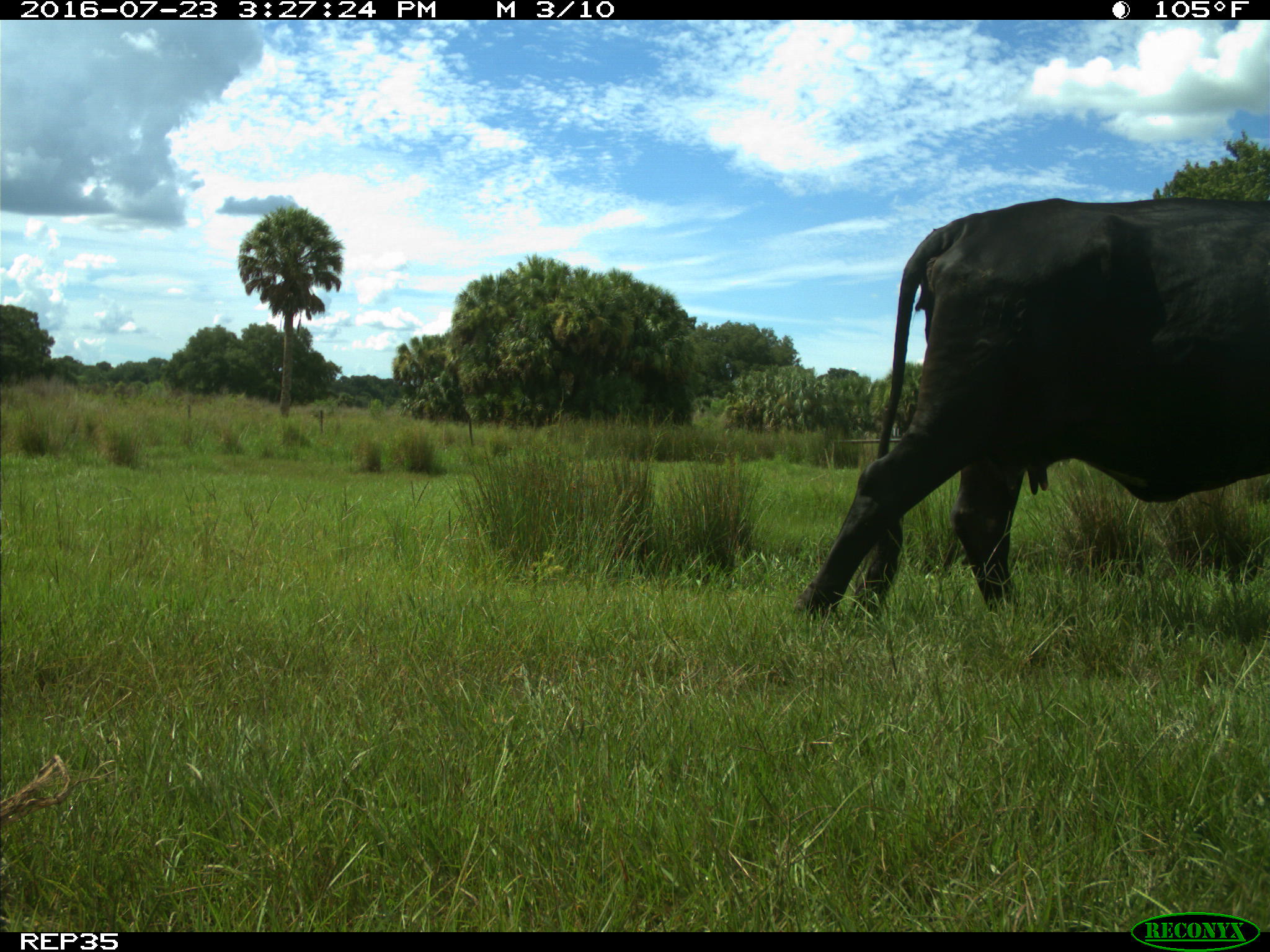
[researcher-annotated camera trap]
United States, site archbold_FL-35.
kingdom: Animalia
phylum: Chordata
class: Mammalia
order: Artiodactyla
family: Bovidae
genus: Bos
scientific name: Bos taurus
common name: domestic cow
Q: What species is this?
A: Bos taurus (domestic cow).